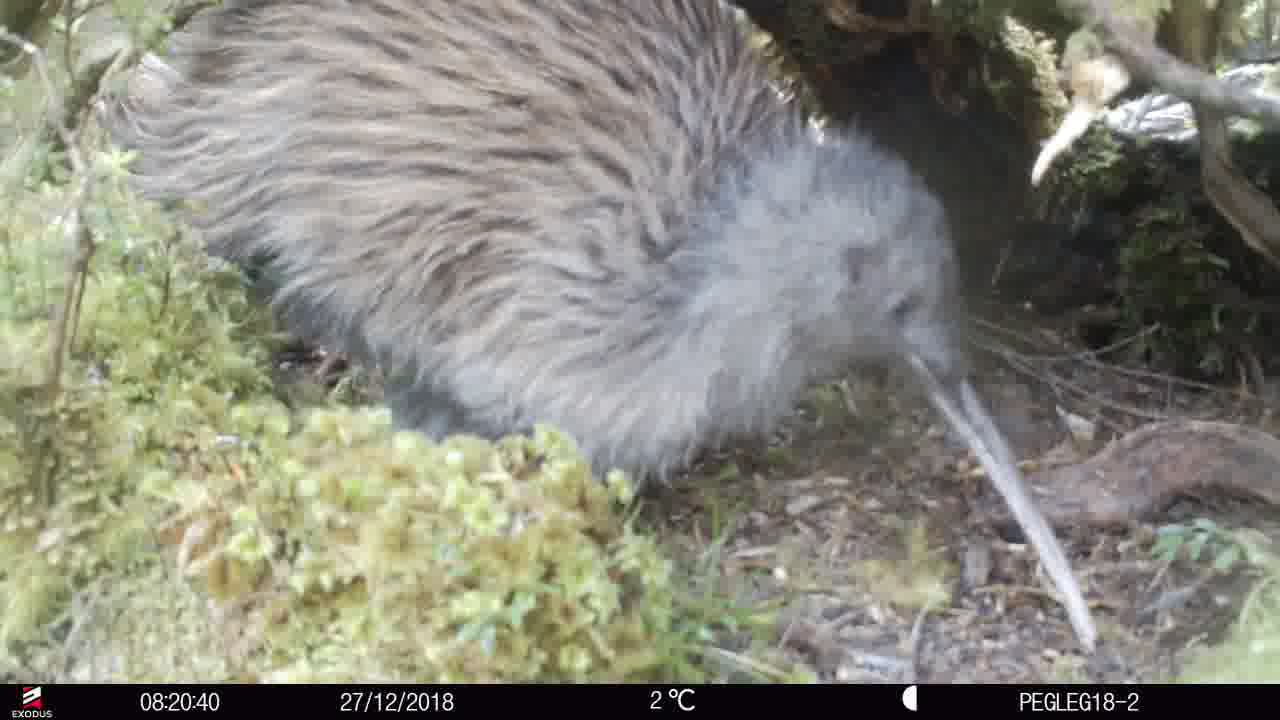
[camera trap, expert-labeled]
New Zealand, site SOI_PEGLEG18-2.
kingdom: Animalia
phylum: Chordata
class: Aves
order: Apterygiformes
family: Apterygidae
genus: Apteryx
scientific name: Apteryx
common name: kiwi